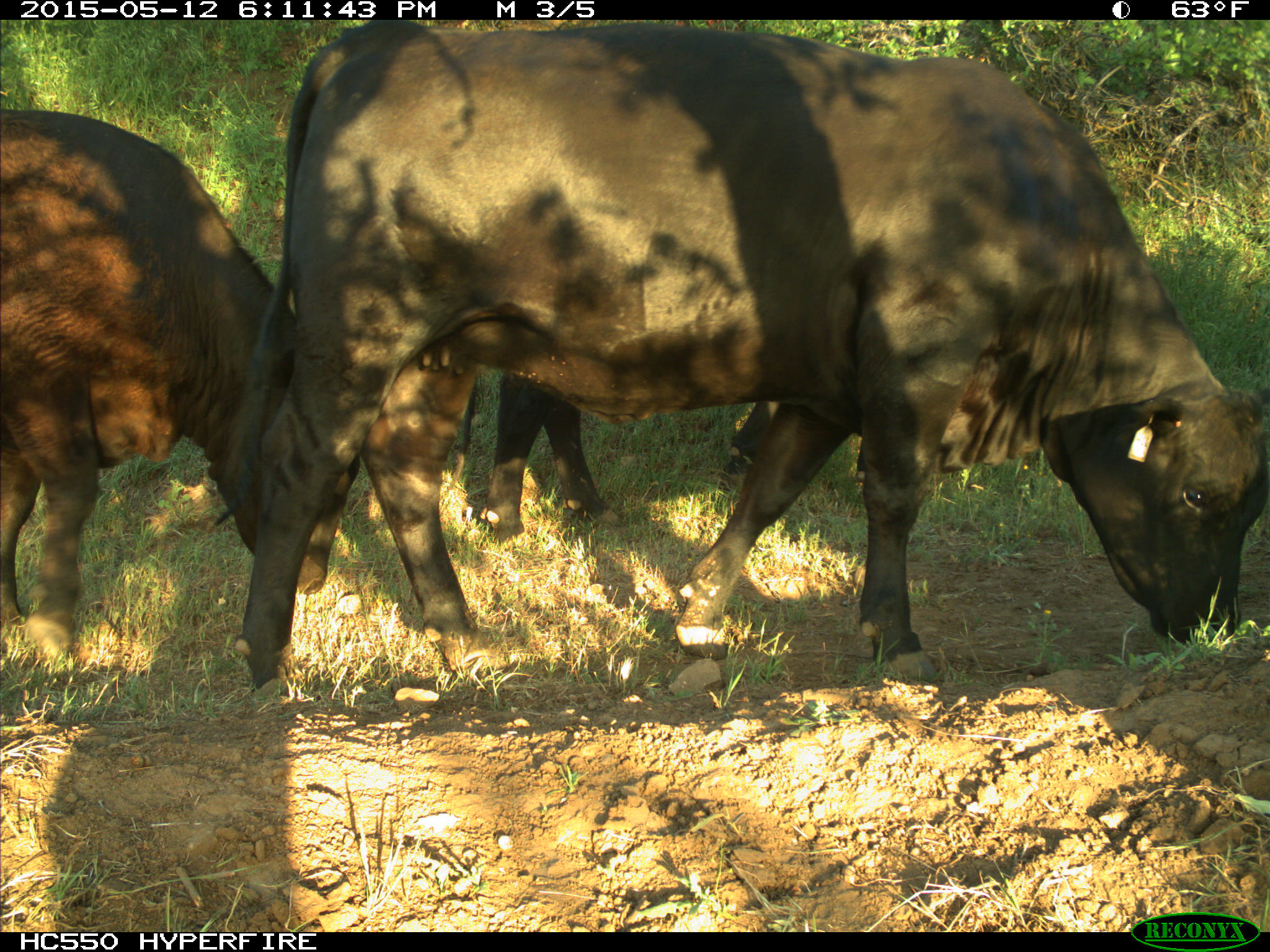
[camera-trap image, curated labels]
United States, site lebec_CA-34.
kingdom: Animalia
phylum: Chordata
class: Mammalia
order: Artiodactyla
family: Bovidae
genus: Bos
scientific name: Bos taurus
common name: domestic cow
Bos taurus (domestic cow).